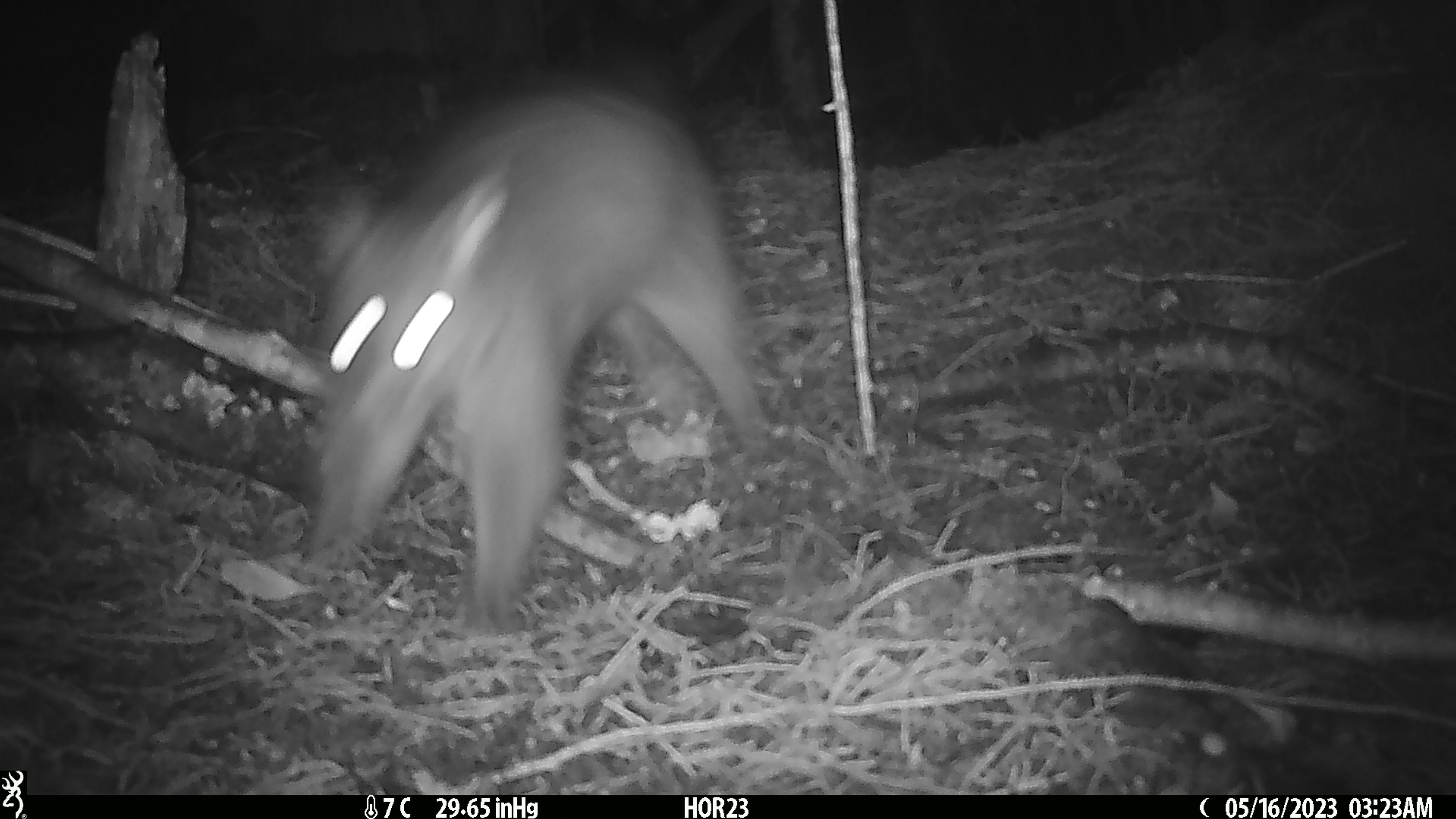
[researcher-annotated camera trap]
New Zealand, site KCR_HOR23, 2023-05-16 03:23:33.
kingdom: Animalia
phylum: Chordata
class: Mammalia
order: Diprotodontia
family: Phalangeridae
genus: Trichosurus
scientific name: Trichosurus vulpecula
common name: common brushtail possum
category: possum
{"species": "possum (common brushtail possum) (Trichosurus vulpecula)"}